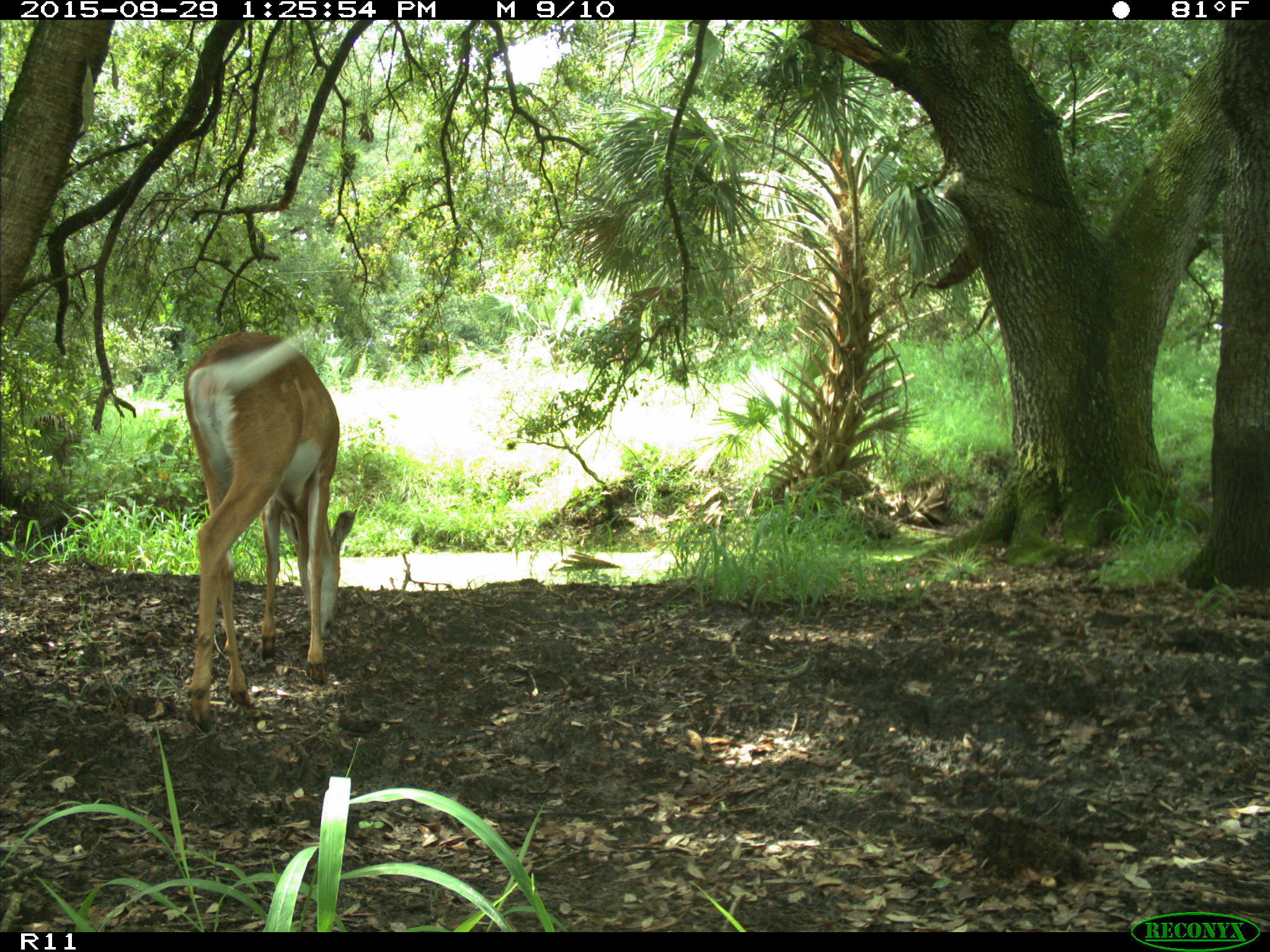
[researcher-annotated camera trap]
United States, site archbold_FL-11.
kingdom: Animalia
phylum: Chordata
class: Mammalia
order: Artiodactyla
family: Cervidae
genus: Odocoileus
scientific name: Odocoileus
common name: deer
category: unidentified deer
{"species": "unidentified deer (deer) (Odocoileus)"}